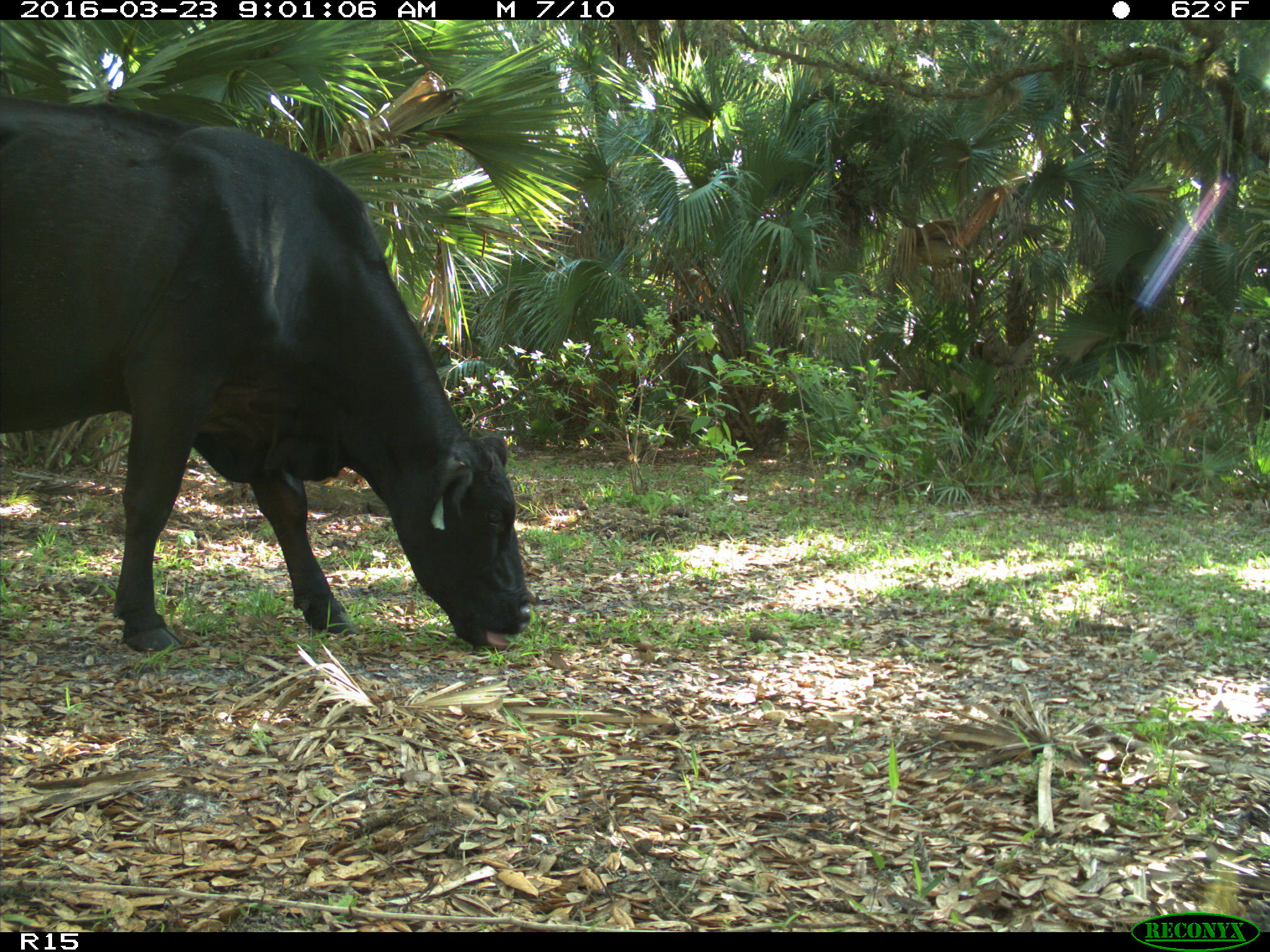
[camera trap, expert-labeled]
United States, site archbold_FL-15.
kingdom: Animalia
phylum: Chordata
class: Mammalia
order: Artiodactyla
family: Bovidae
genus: Bos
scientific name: Bos taurus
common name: domestic cow